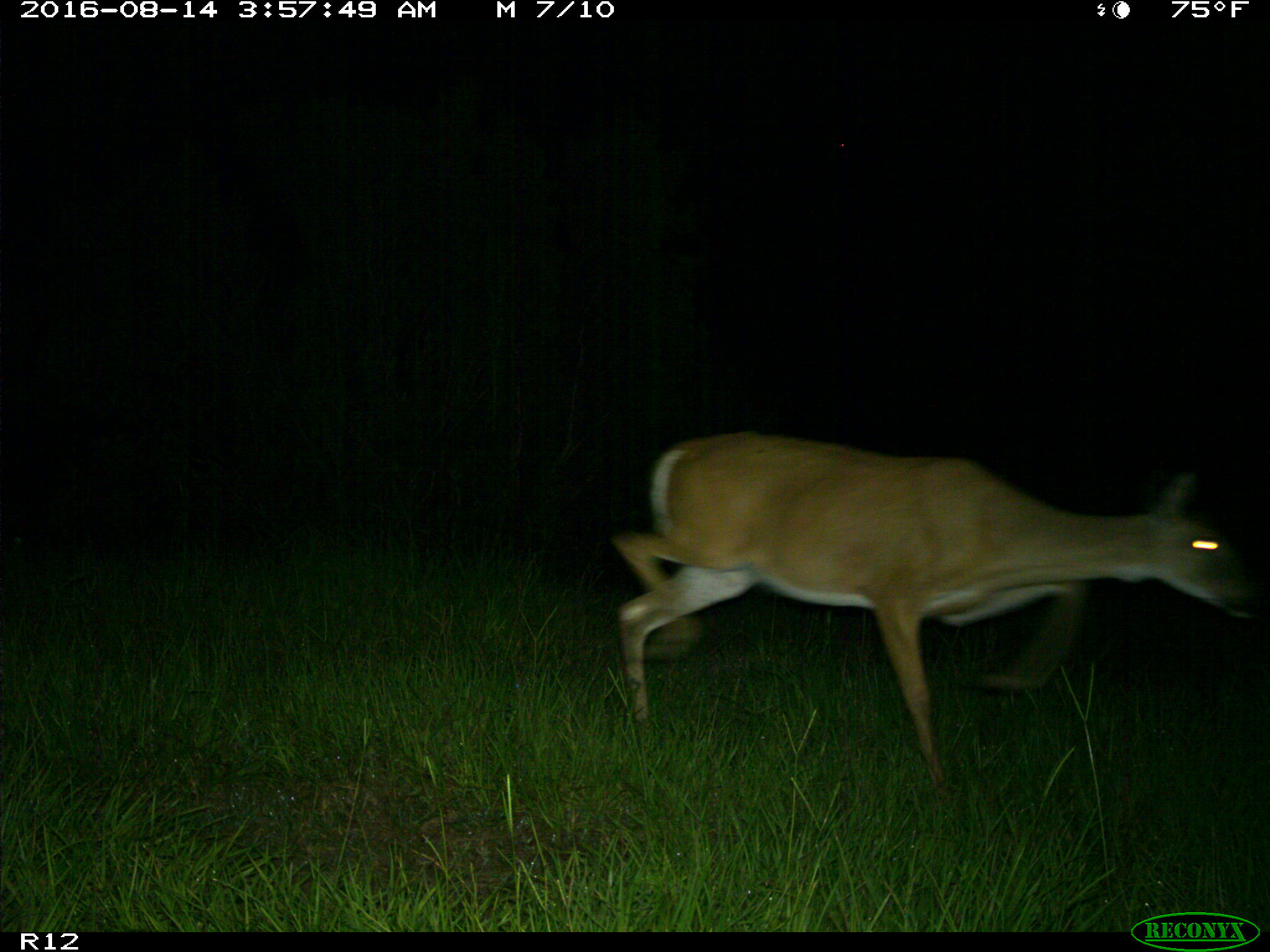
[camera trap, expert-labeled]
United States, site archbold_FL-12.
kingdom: Animalia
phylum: Chordata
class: Mammalia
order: Artiodactyla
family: Cervidae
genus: Odocoileus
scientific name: Odocoileus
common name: deer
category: unidentified deer